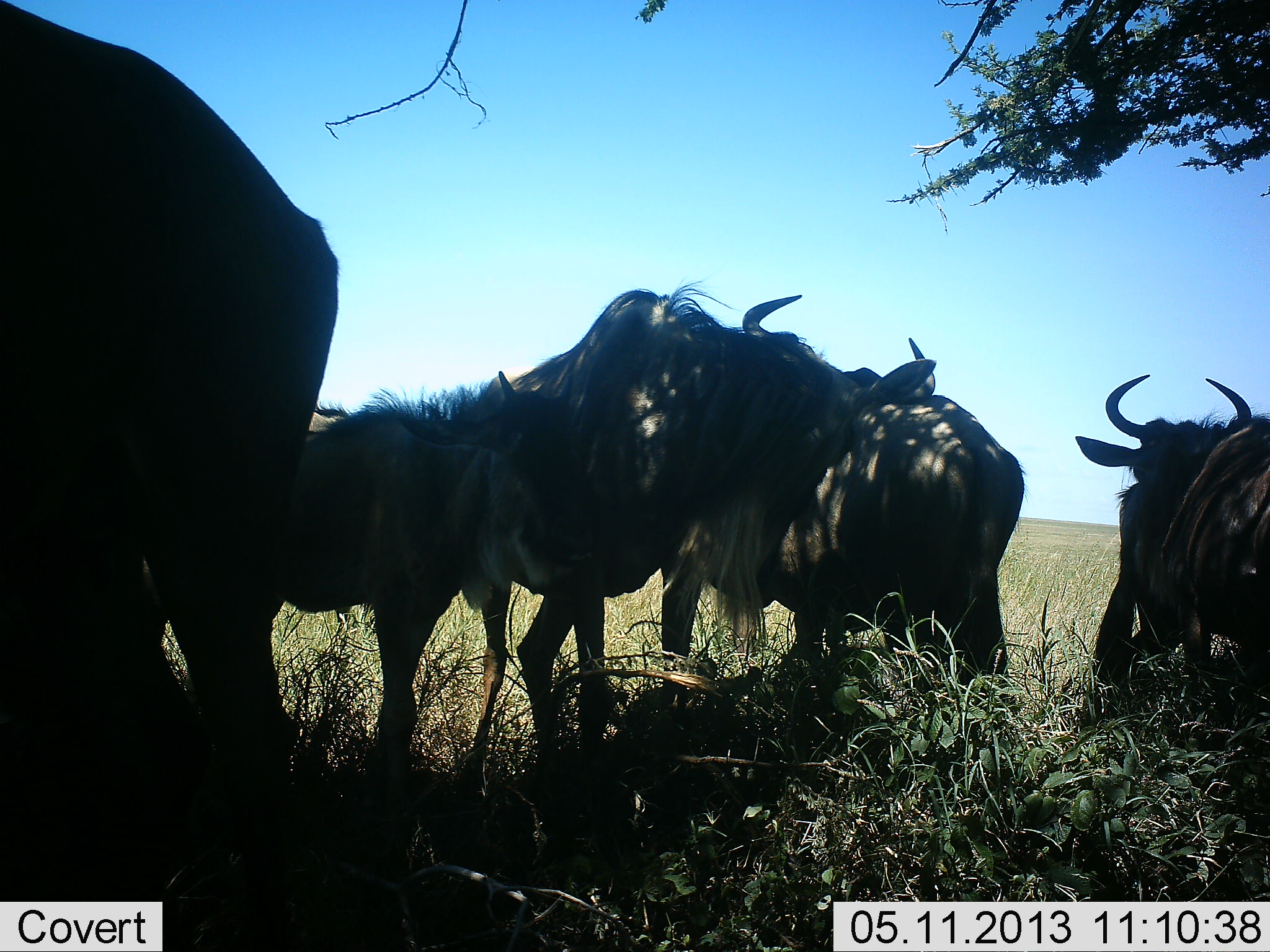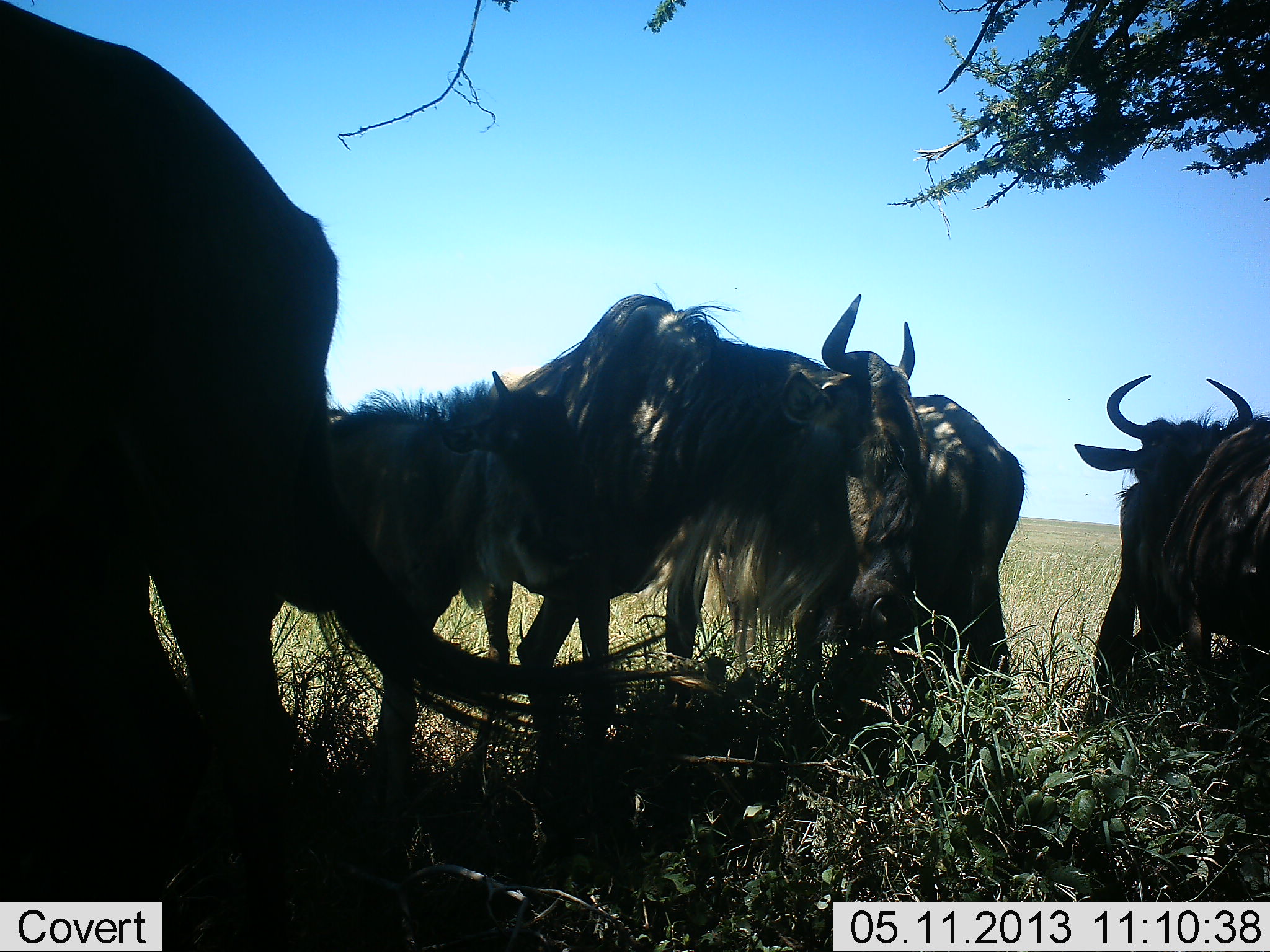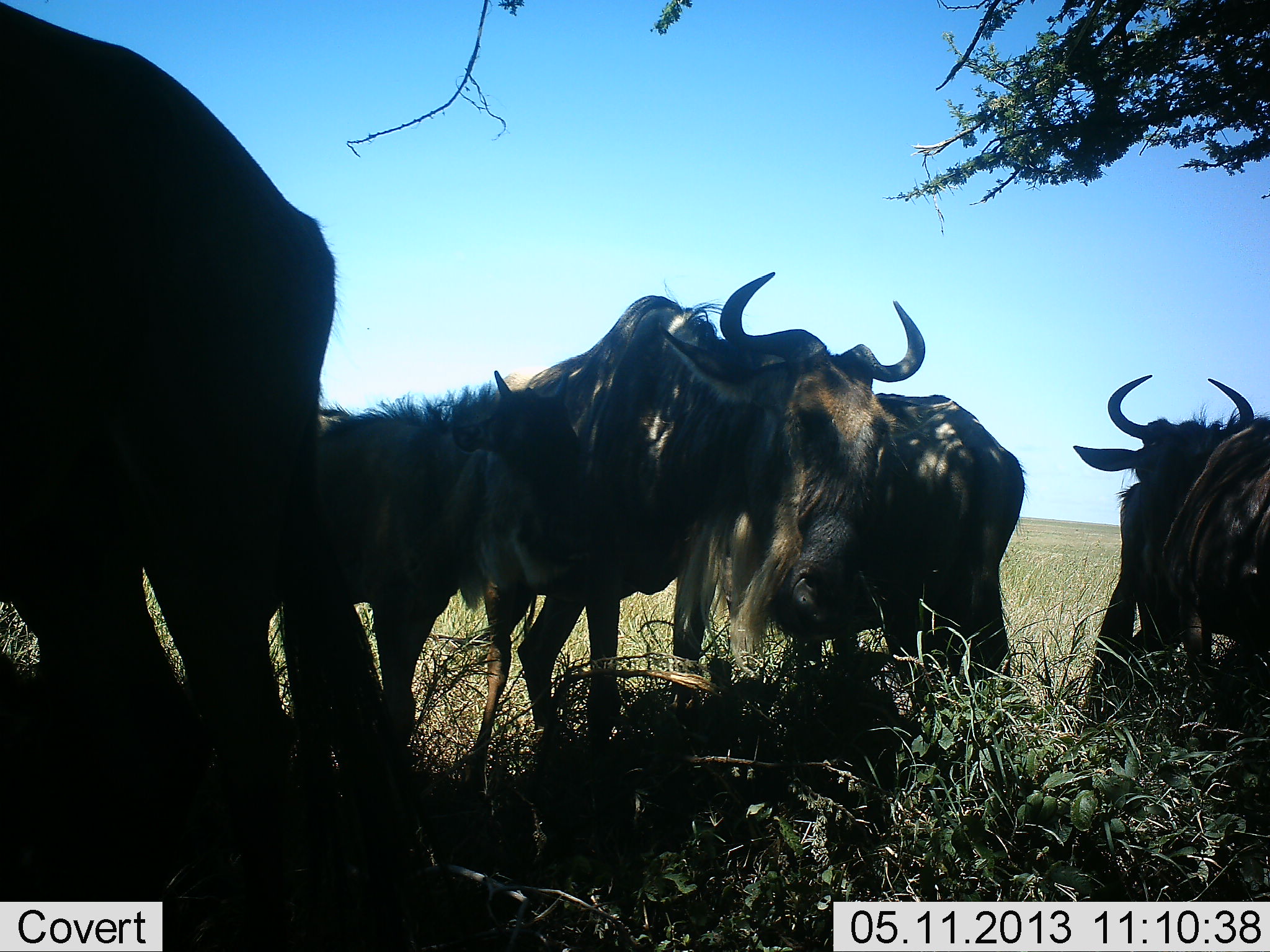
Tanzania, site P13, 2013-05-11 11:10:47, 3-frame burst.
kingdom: Animalia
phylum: Chordata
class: Mammalia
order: Artiodactyla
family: Bovidae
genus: Connochaetes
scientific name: Connochaetes taurinus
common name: blue wildebeest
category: wildebeest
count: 6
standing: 90%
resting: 30%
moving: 0%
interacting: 0%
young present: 60%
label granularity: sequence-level